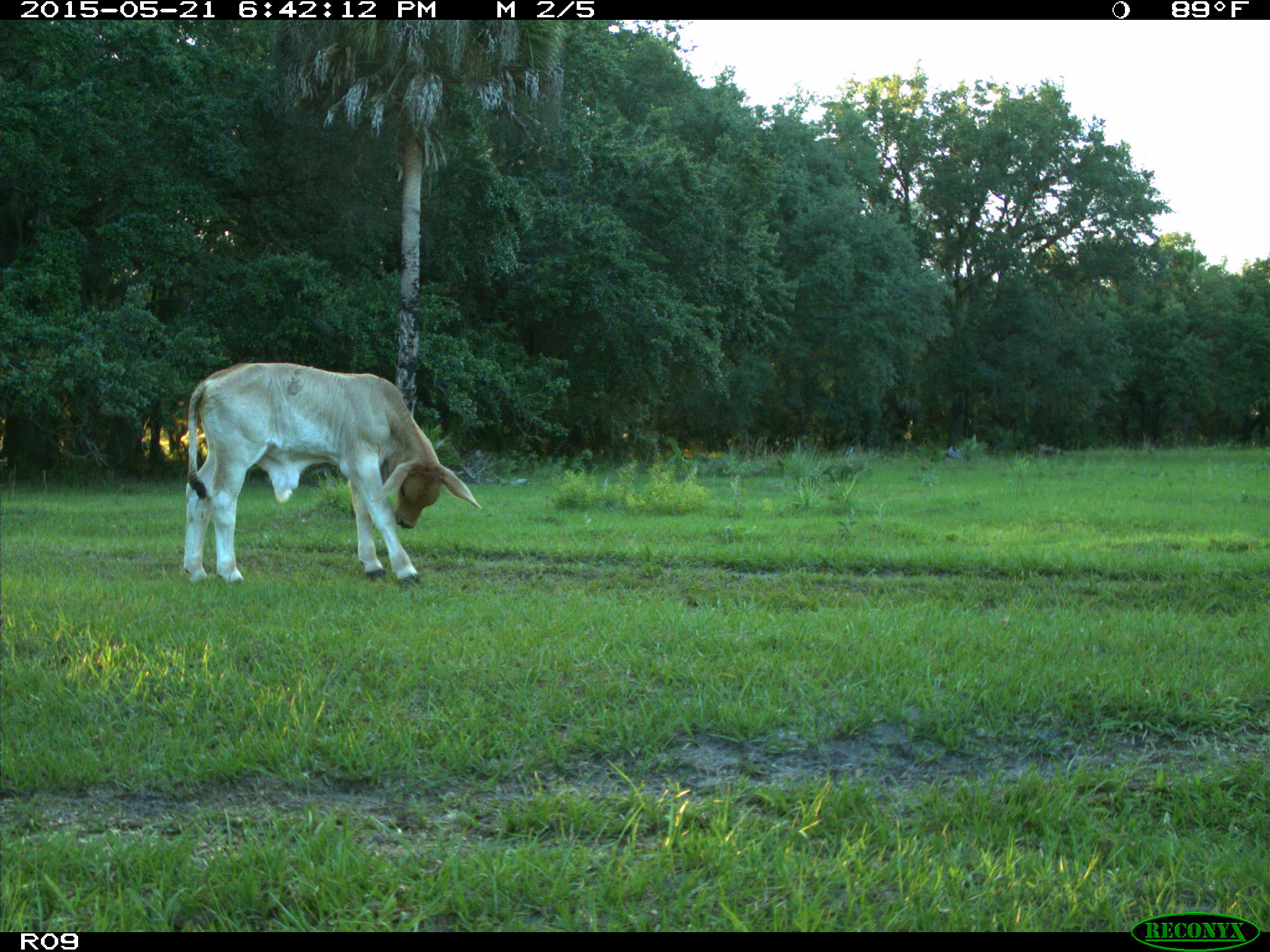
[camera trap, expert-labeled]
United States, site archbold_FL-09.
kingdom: Animalia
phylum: Chordata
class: Mammalia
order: Artiodactyla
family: Bovidae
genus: Bos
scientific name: Bos taurus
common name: domestic cow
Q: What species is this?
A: Bos taurus (domestic cow).